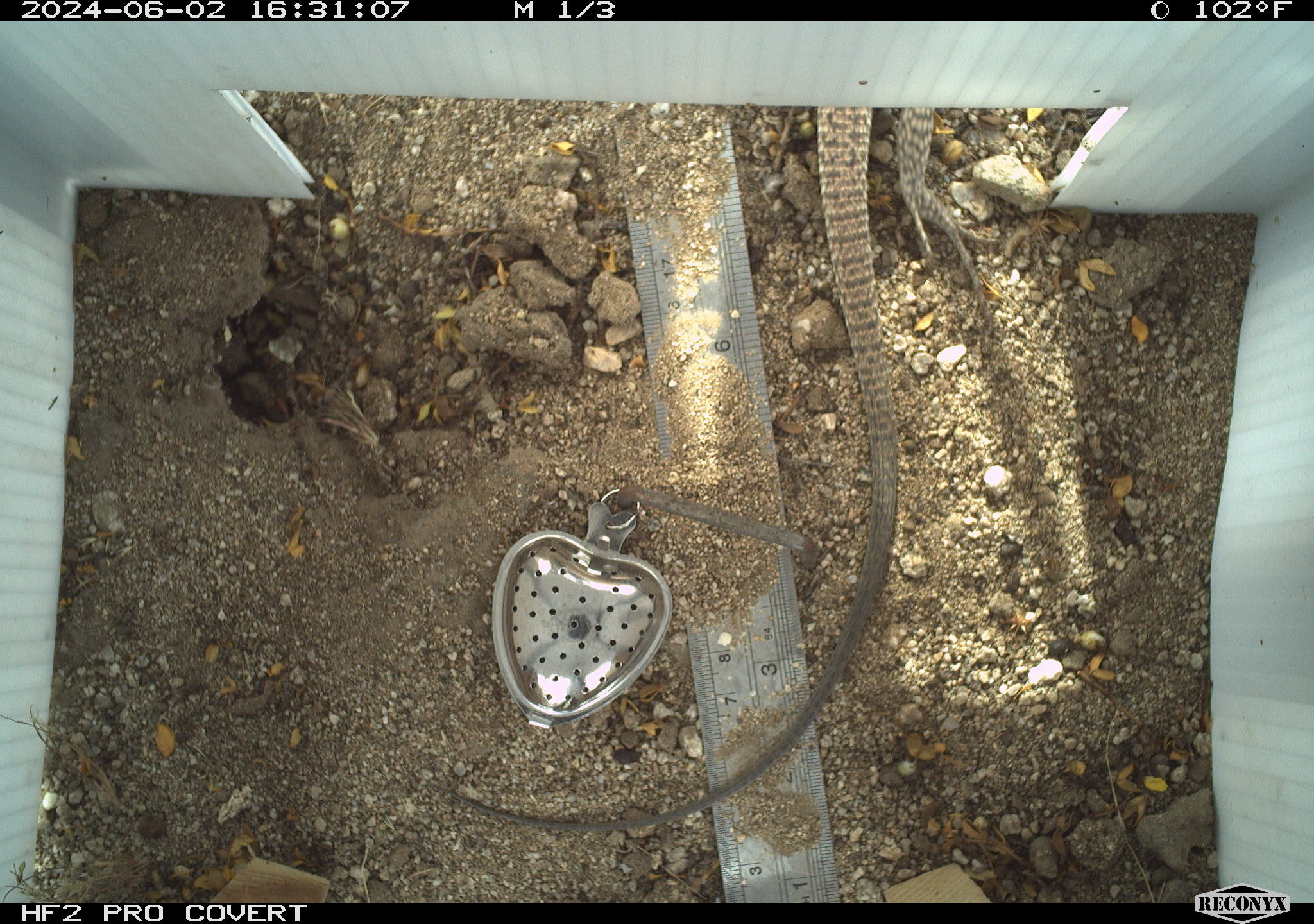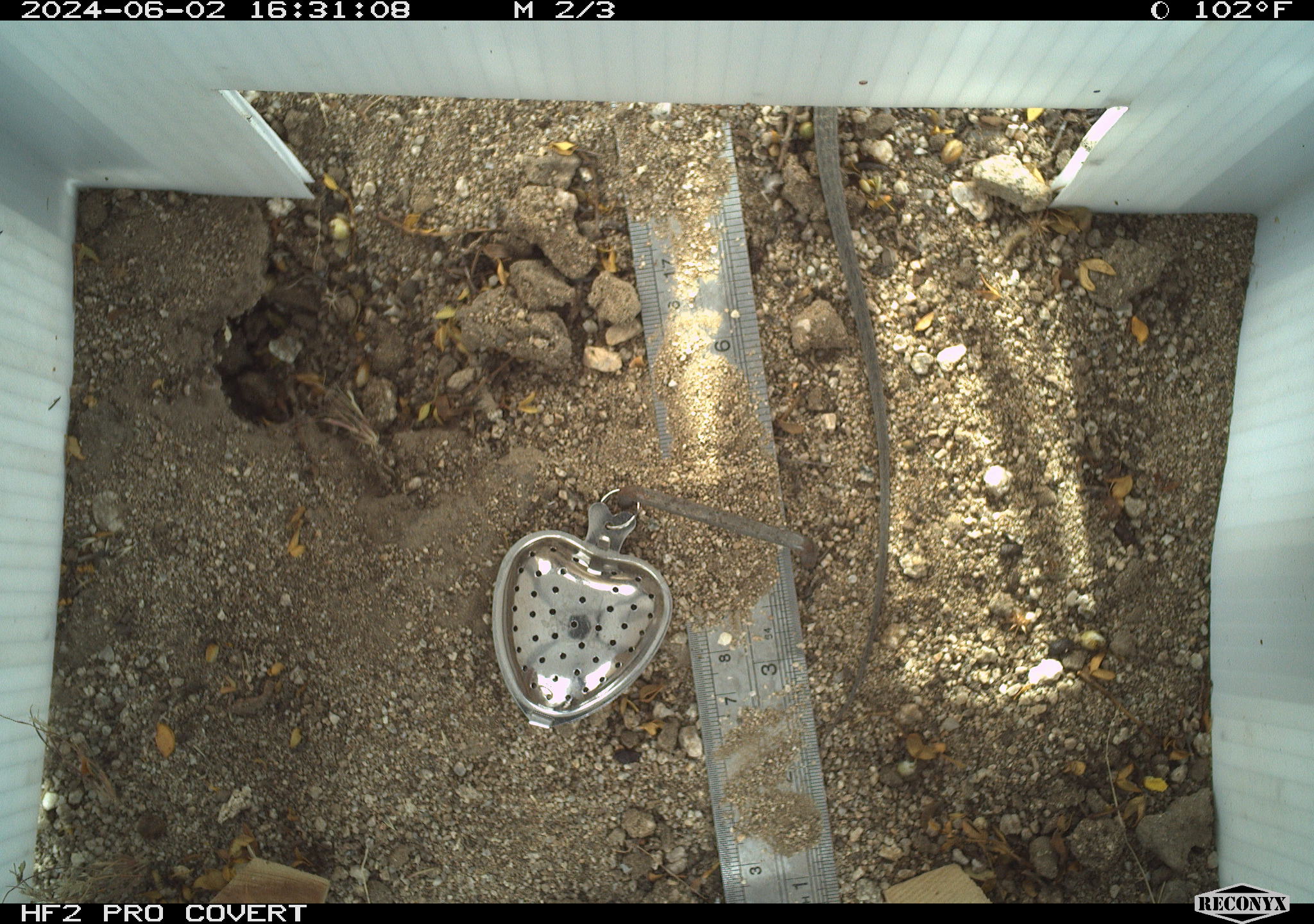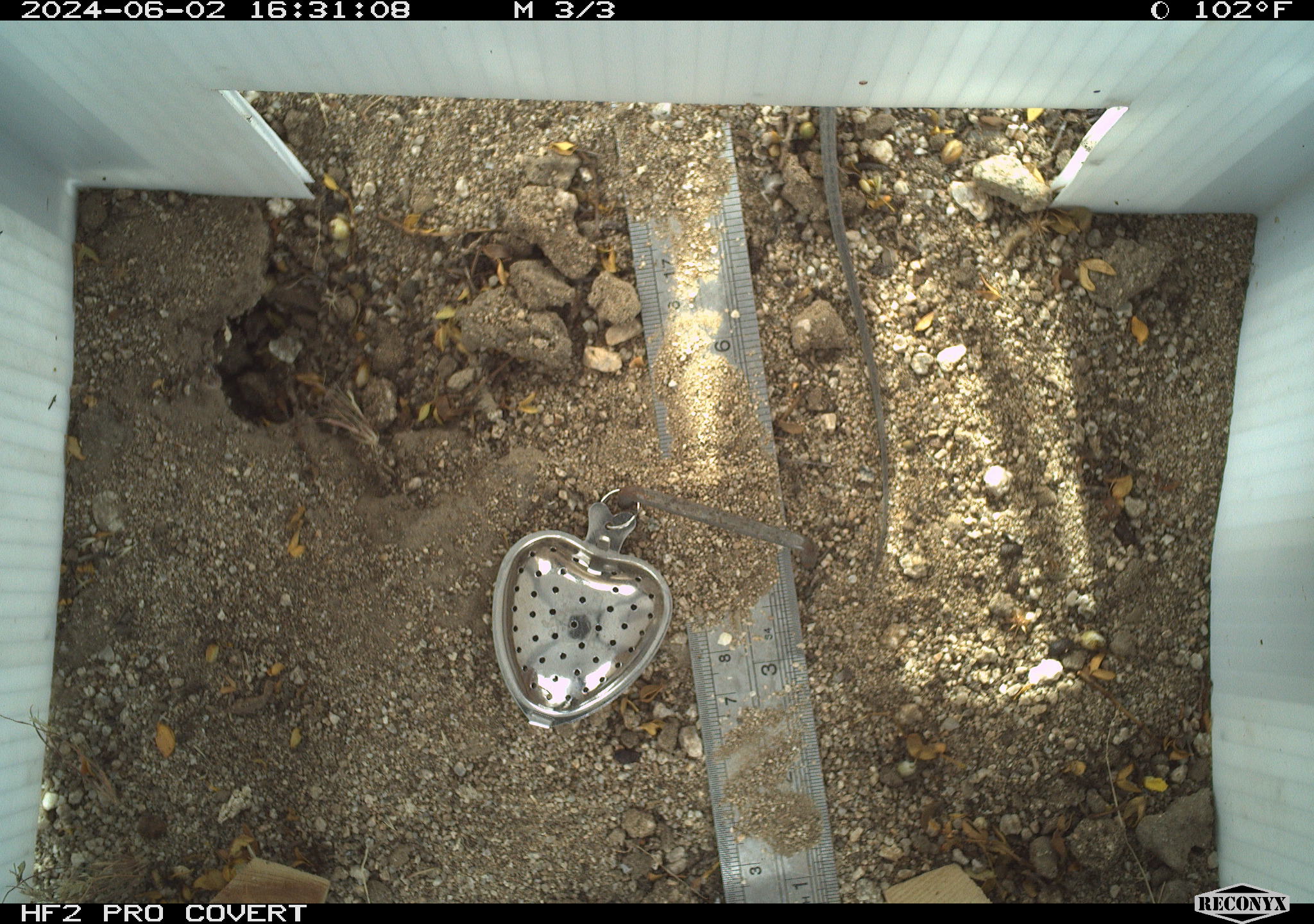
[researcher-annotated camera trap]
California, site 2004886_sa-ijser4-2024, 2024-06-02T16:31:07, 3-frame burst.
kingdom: Animalia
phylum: Chordata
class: Reptilia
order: Squamata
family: Teiidae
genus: Aspidoscelis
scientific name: Aspidoscelis tigris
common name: western whiptail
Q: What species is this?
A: Western whiptail (Aspidoscelis tigris).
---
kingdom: Animalia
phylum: Chordata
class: Reptilia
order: Squamata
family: Teiidae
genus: Aspidoscelis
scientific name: Aspidoscelis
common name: whiptail lizards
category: aspidoscelis species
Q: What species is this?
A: Aspidoscelis species (whiptail lizards) (Aspidoscelis).